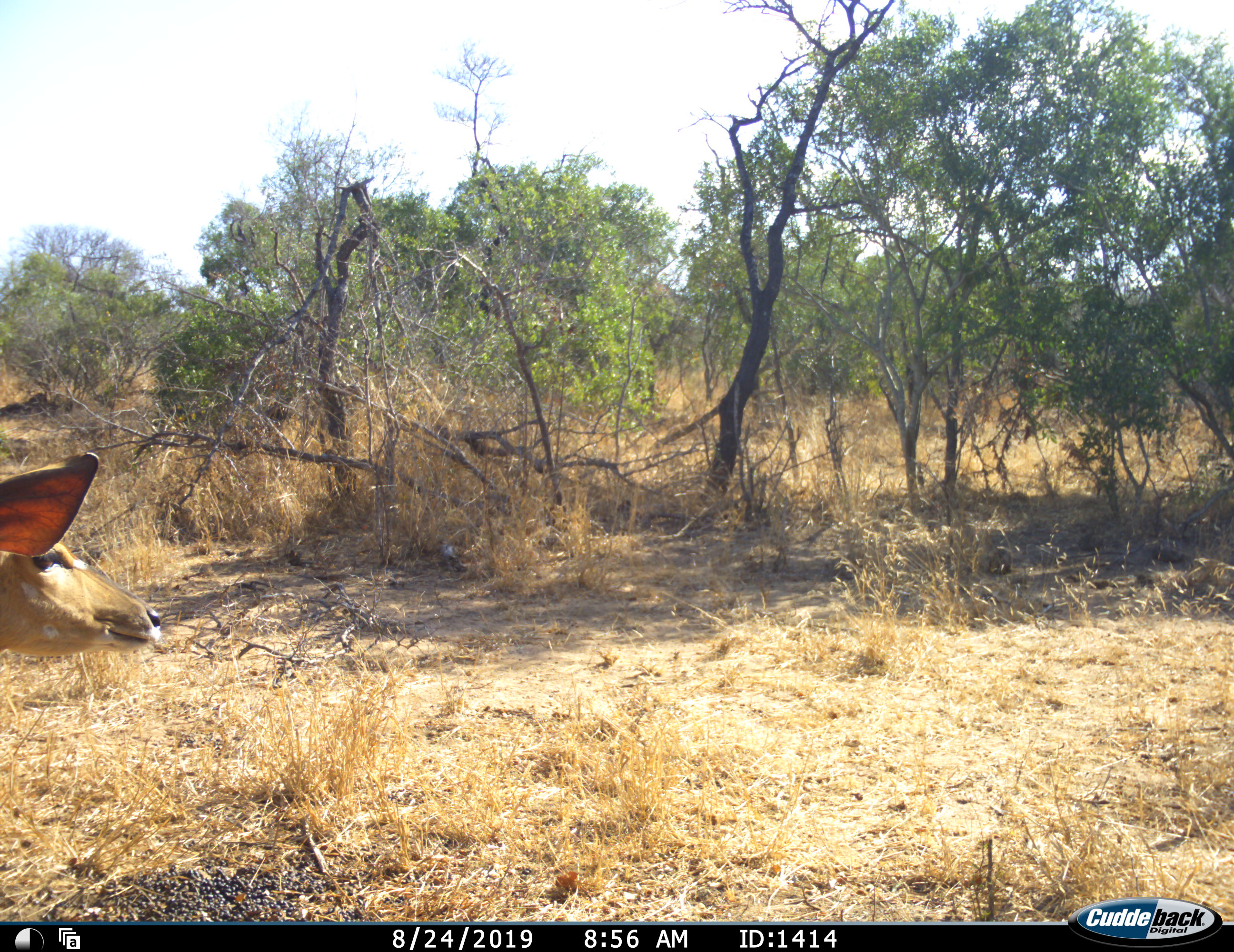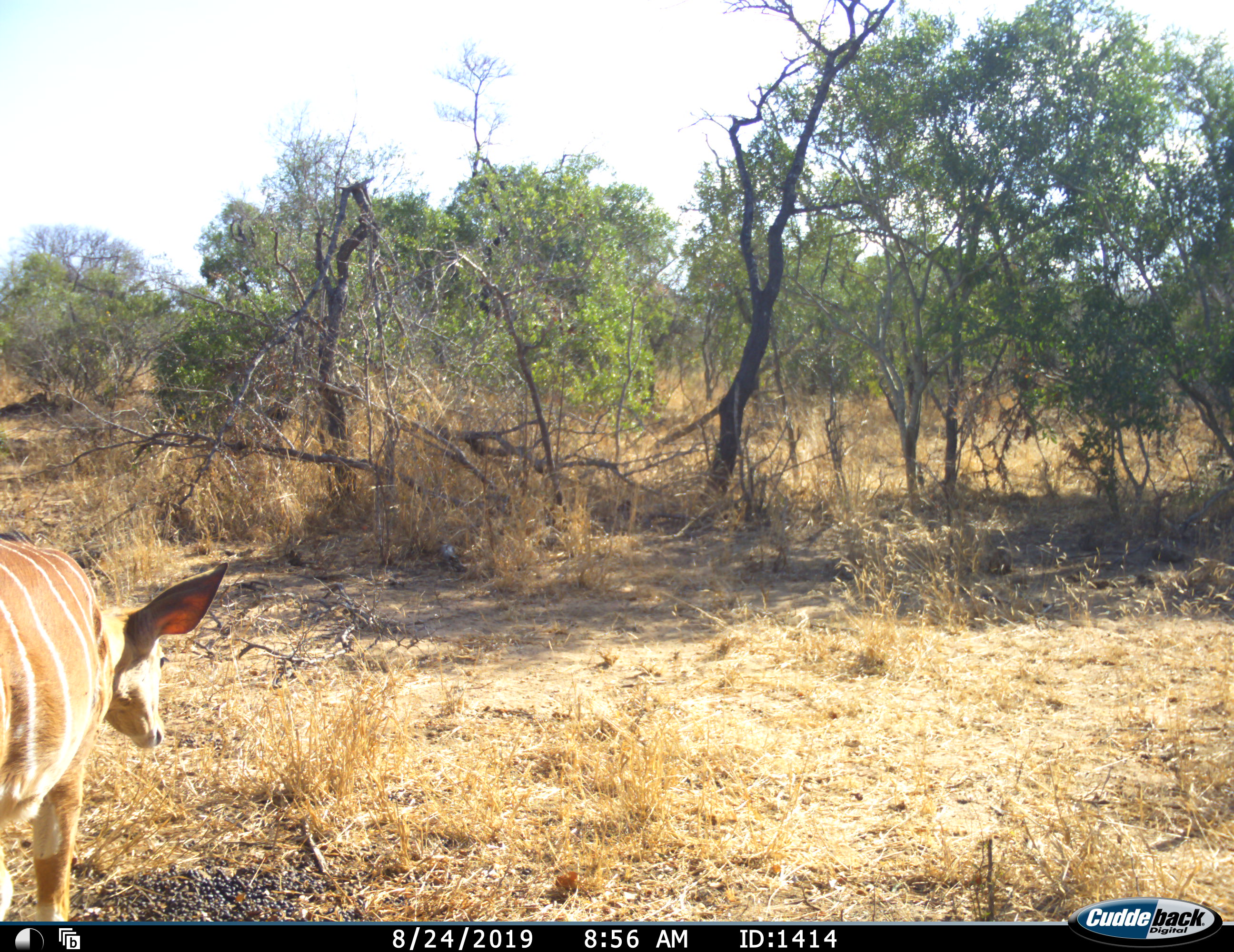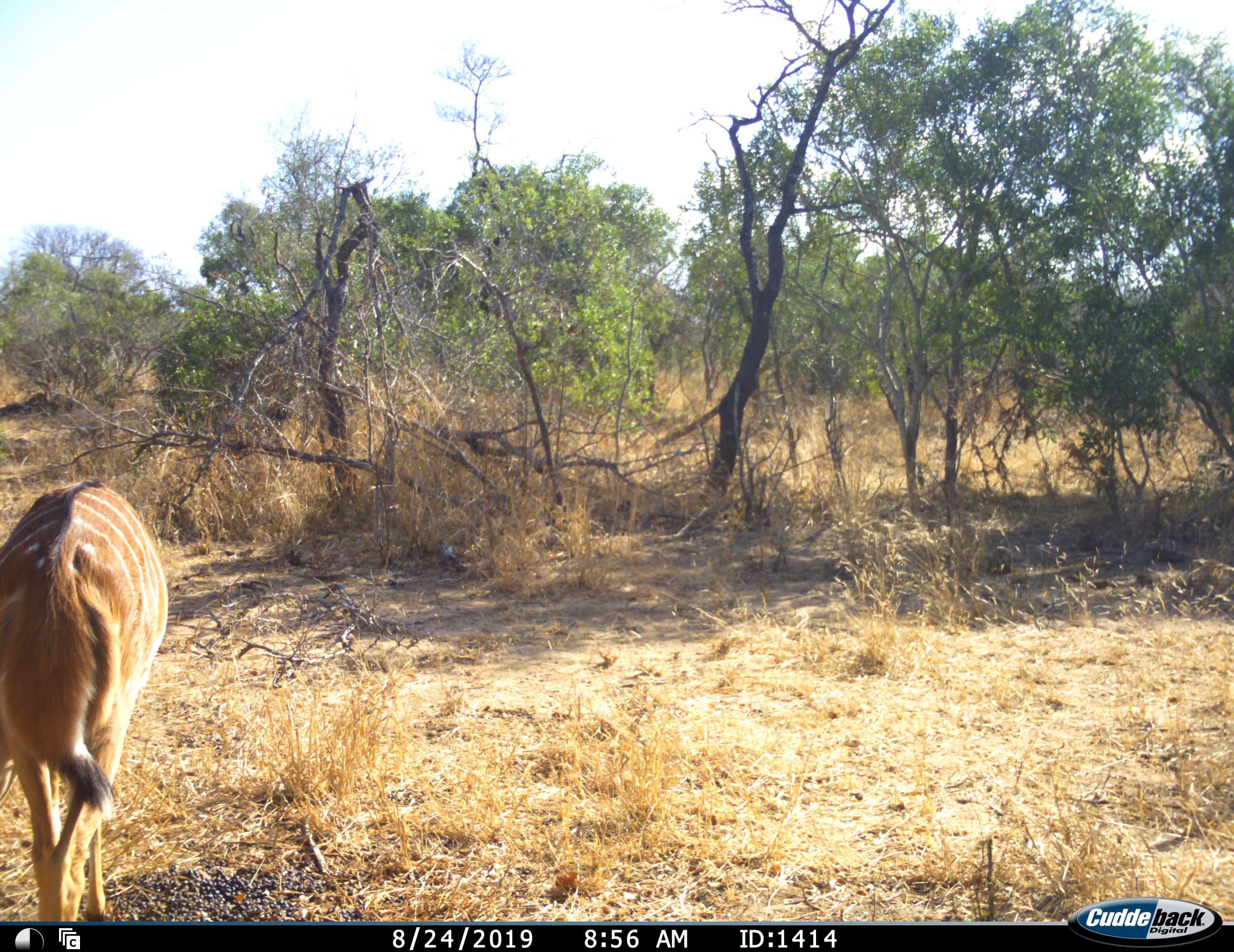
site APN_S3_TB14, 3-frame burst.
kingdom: Animalia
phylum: Chordata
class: Mammalia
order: Artiodactyla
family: Bovidae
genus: Tragelaphus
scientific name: Tragelaphus angasii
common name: nyala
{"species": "nyala (Tragelaphus angasii)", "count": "1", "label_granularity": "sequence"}